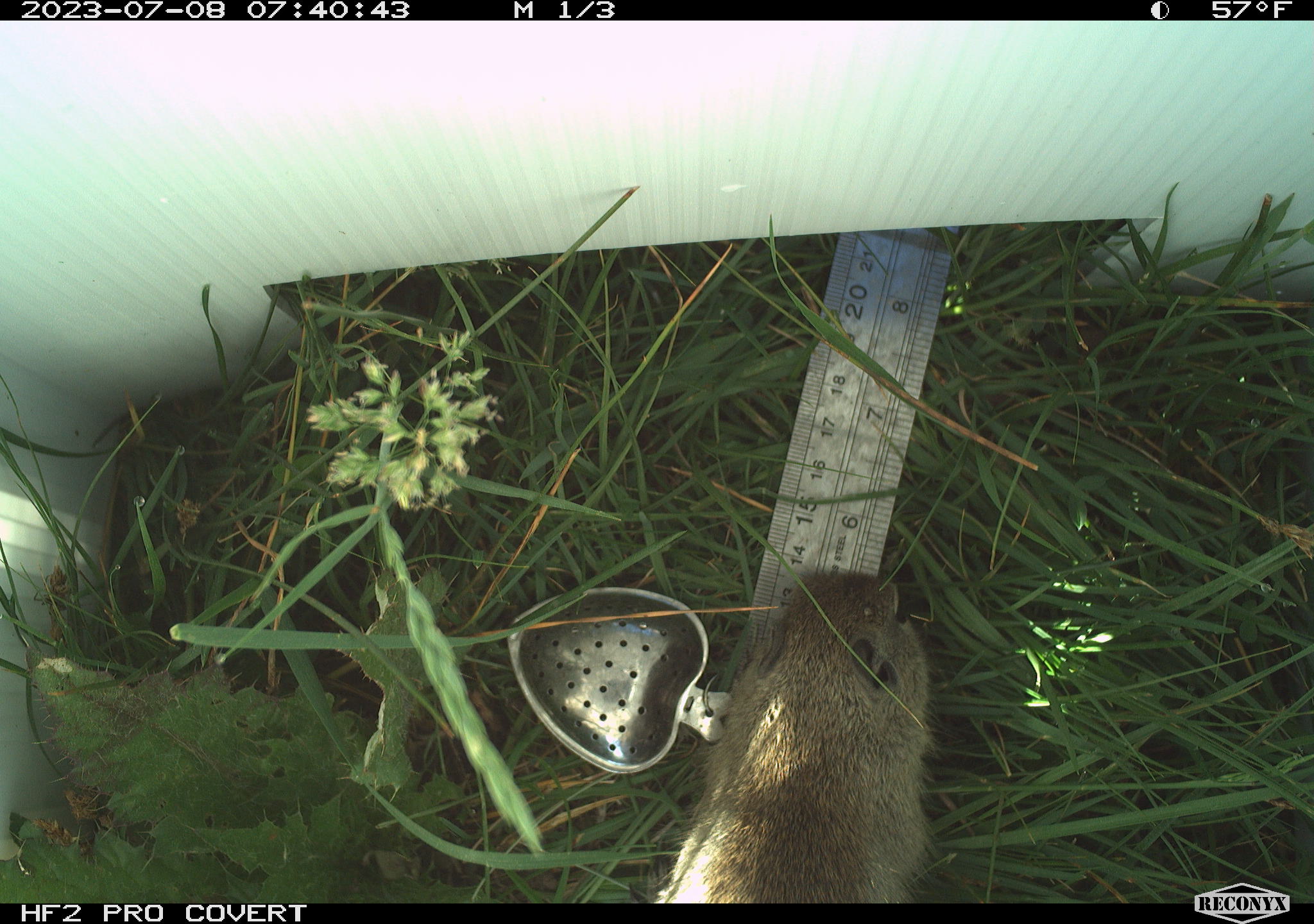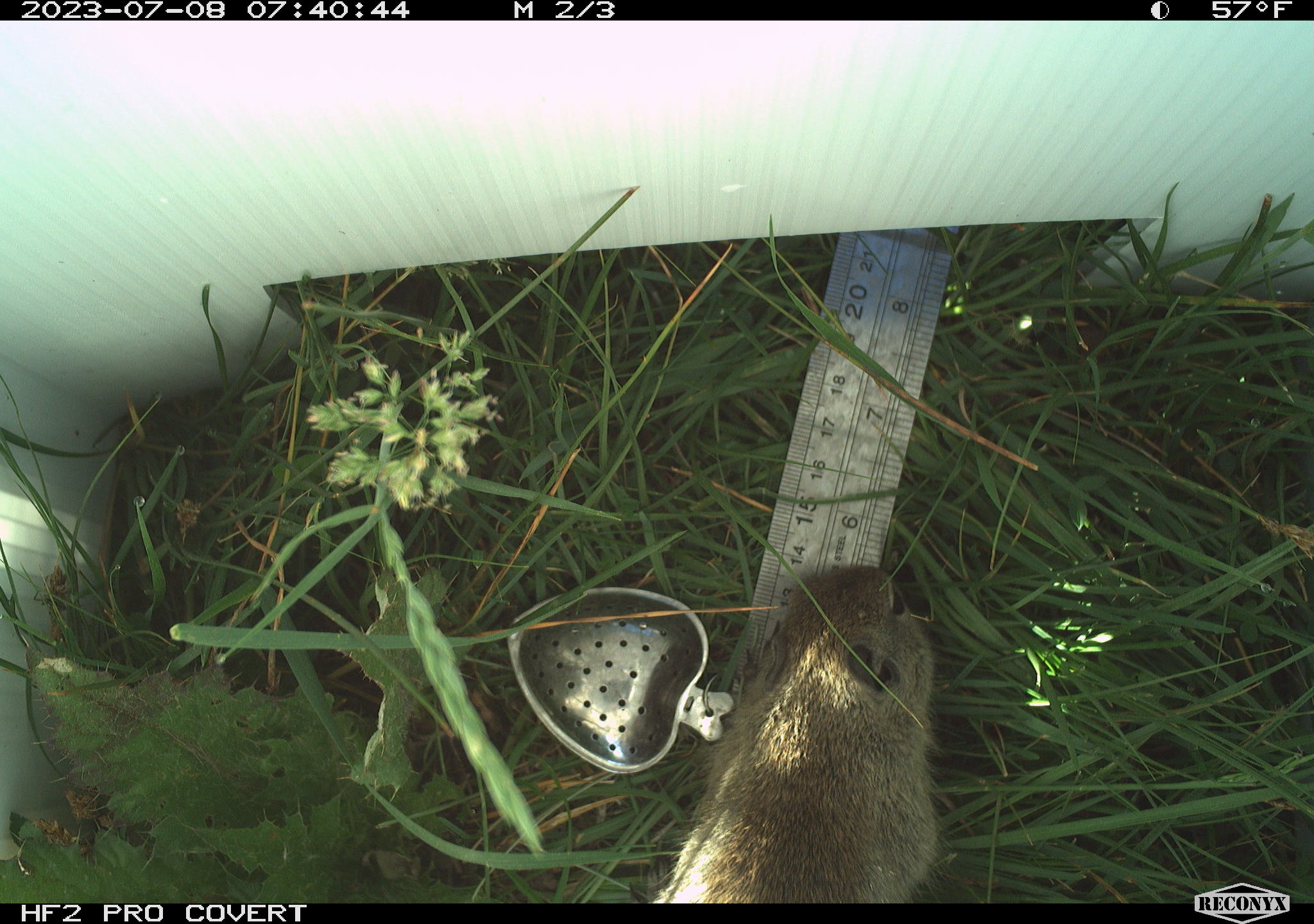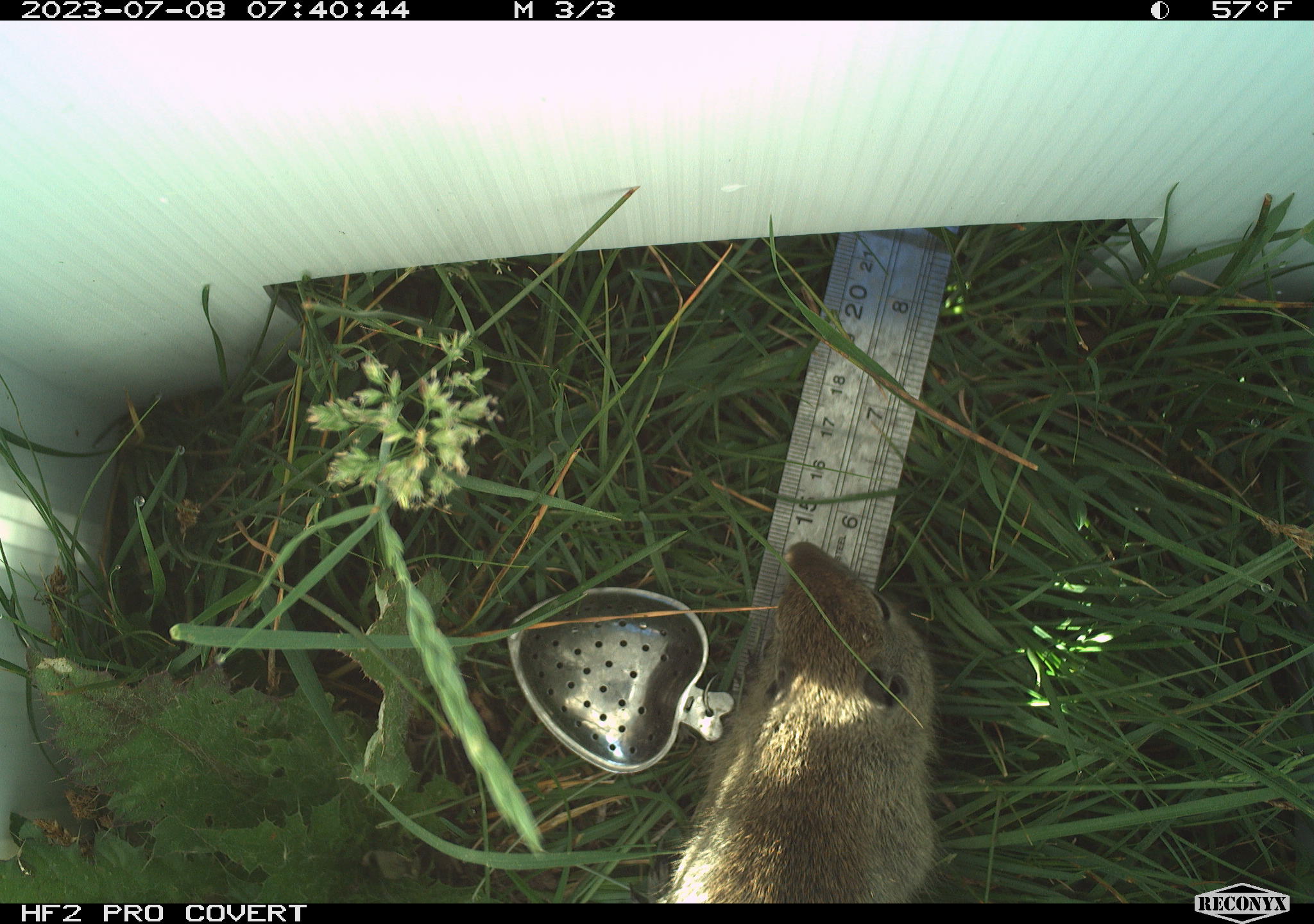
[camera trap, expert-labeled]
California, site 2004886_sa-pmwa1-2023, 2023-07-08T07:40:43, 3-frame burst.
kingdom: Animalia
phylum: Chordata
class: Mammalia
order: Rodentia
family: Sciuridae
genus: Urocitellus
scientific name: Urocitellus beldingi beldingi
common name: belding's ground squirrel